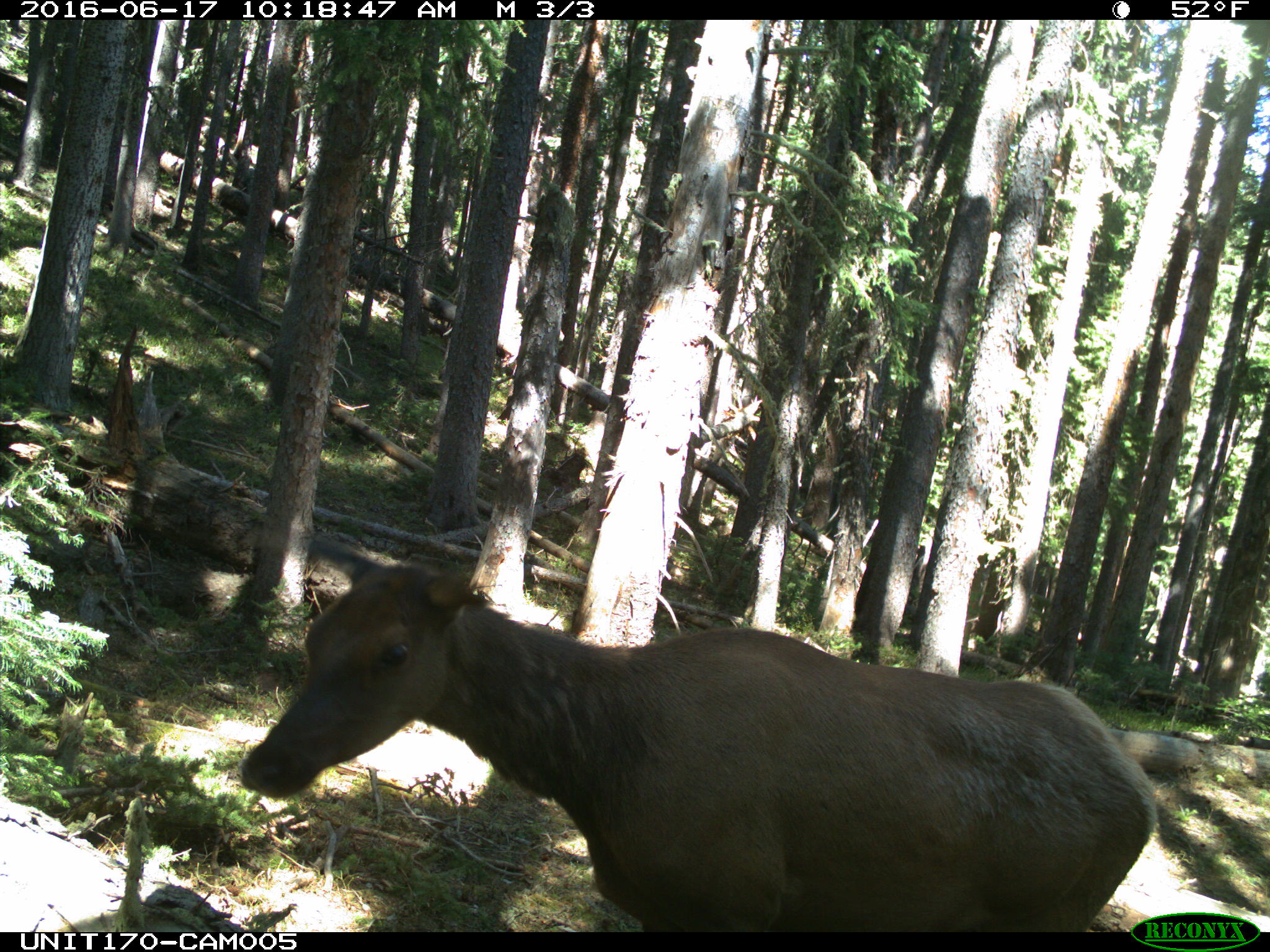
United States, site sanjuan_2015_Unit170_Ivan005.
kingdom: Animalia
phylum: Chordata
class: Mammalia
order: Artiodactyla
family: Cervidae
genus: Cervus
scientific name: Cervus elaphus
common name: red deer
Cervus elaphus (red deer).